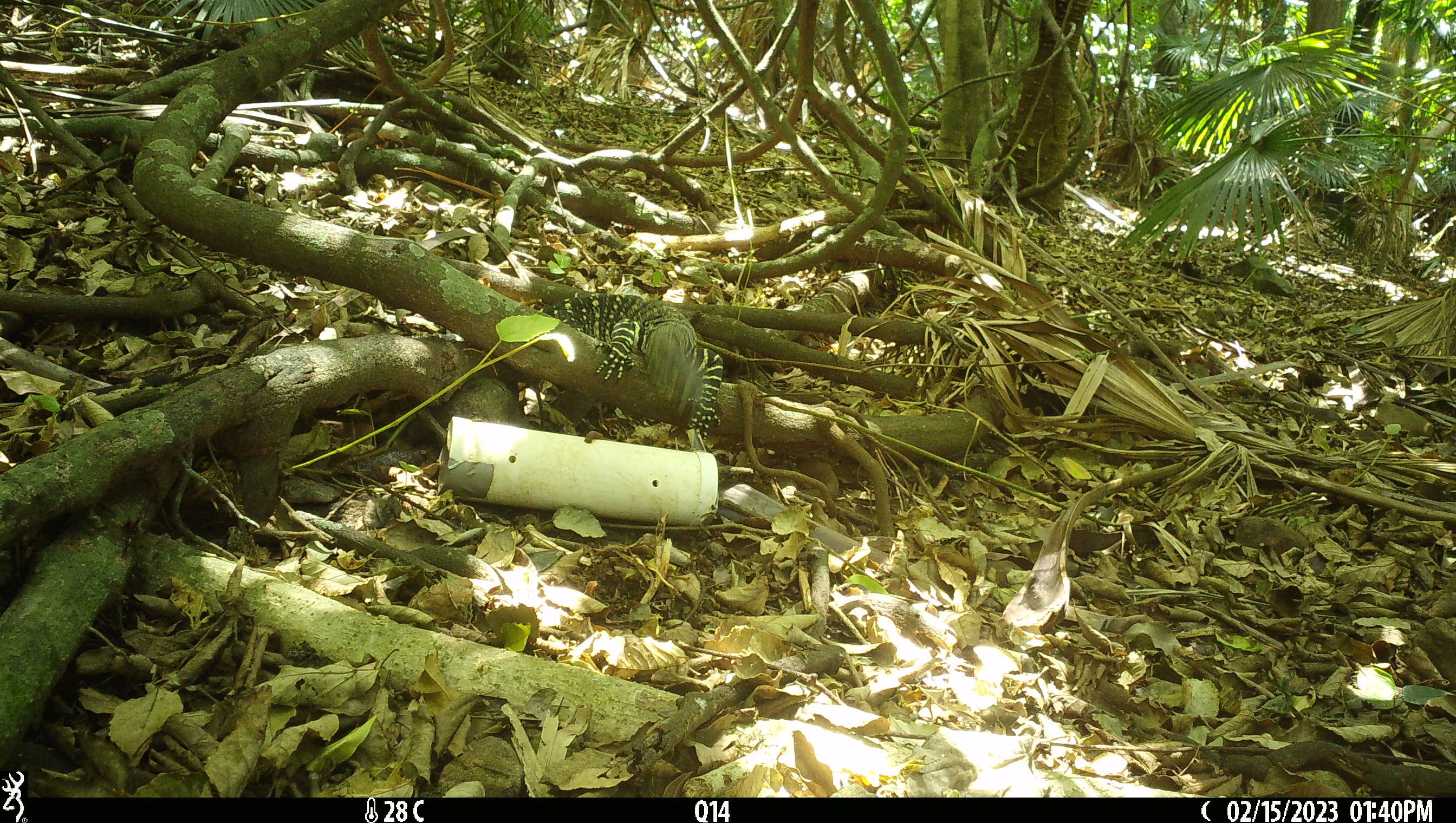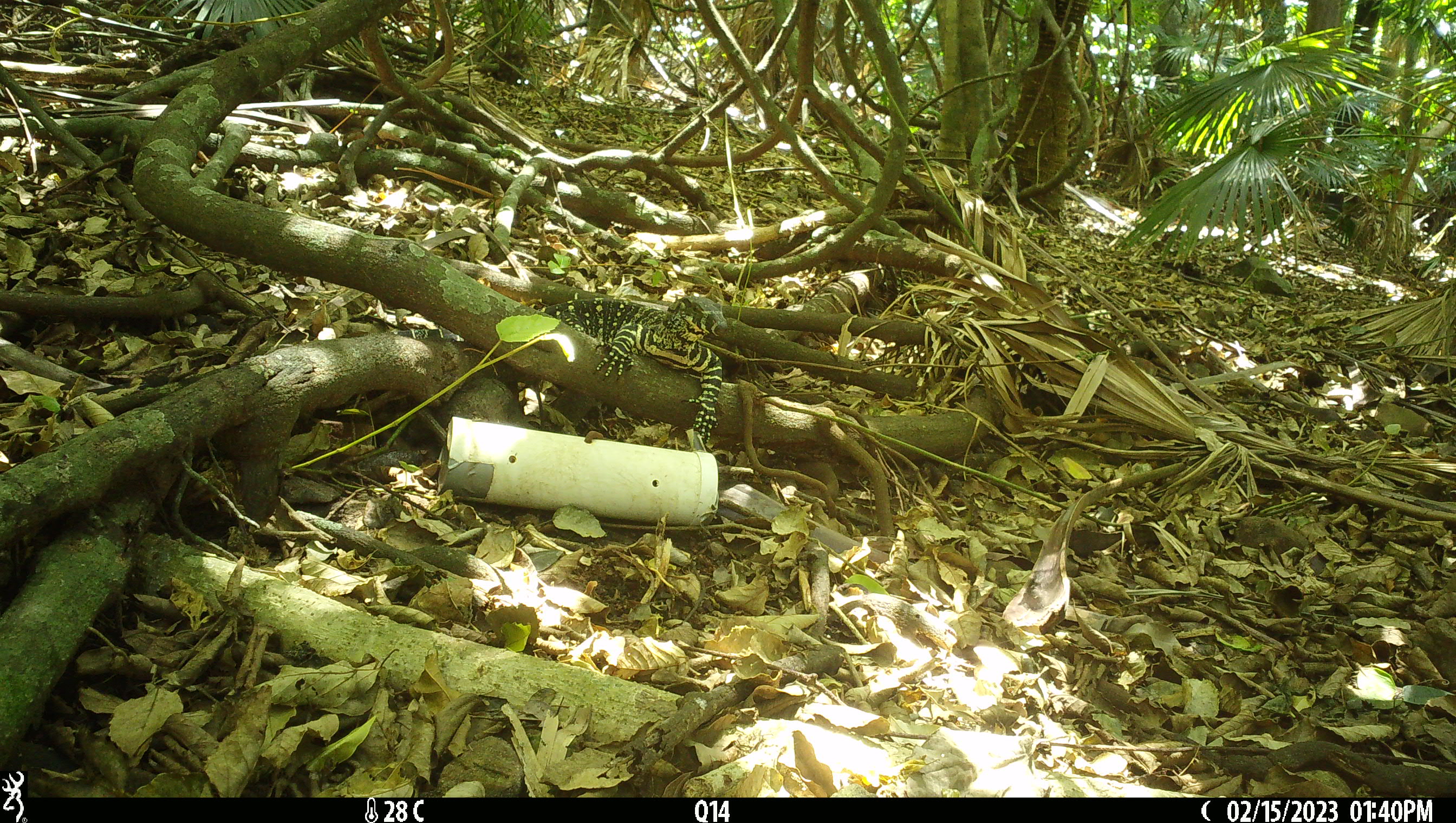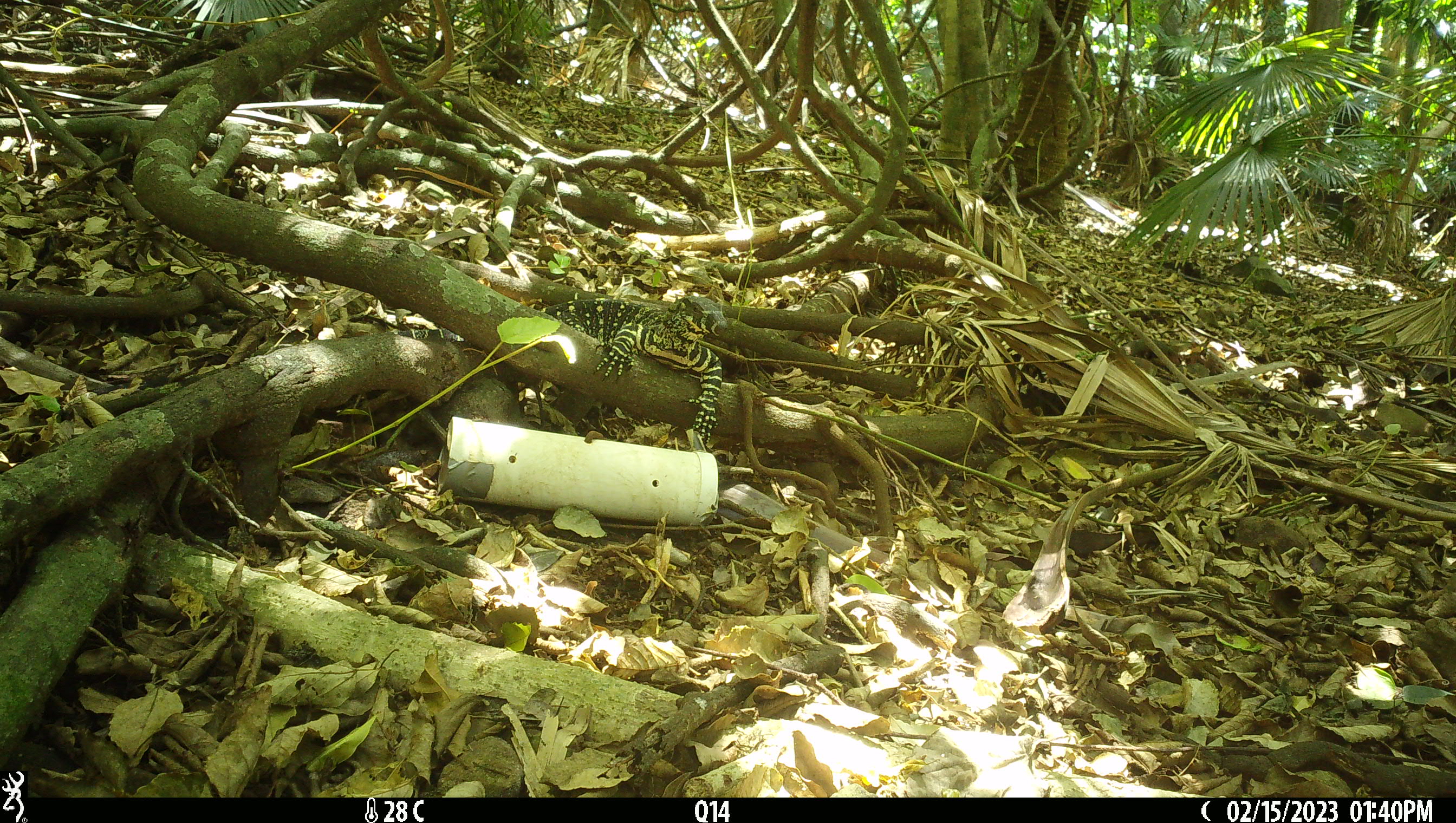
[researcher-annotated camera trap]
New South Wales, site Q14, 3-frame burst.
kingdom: Animalia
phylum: Chordata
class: Reptilia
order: Squamata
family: Varanidae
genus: Varanus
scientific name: Varanus varius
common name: lace monitor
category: goanna